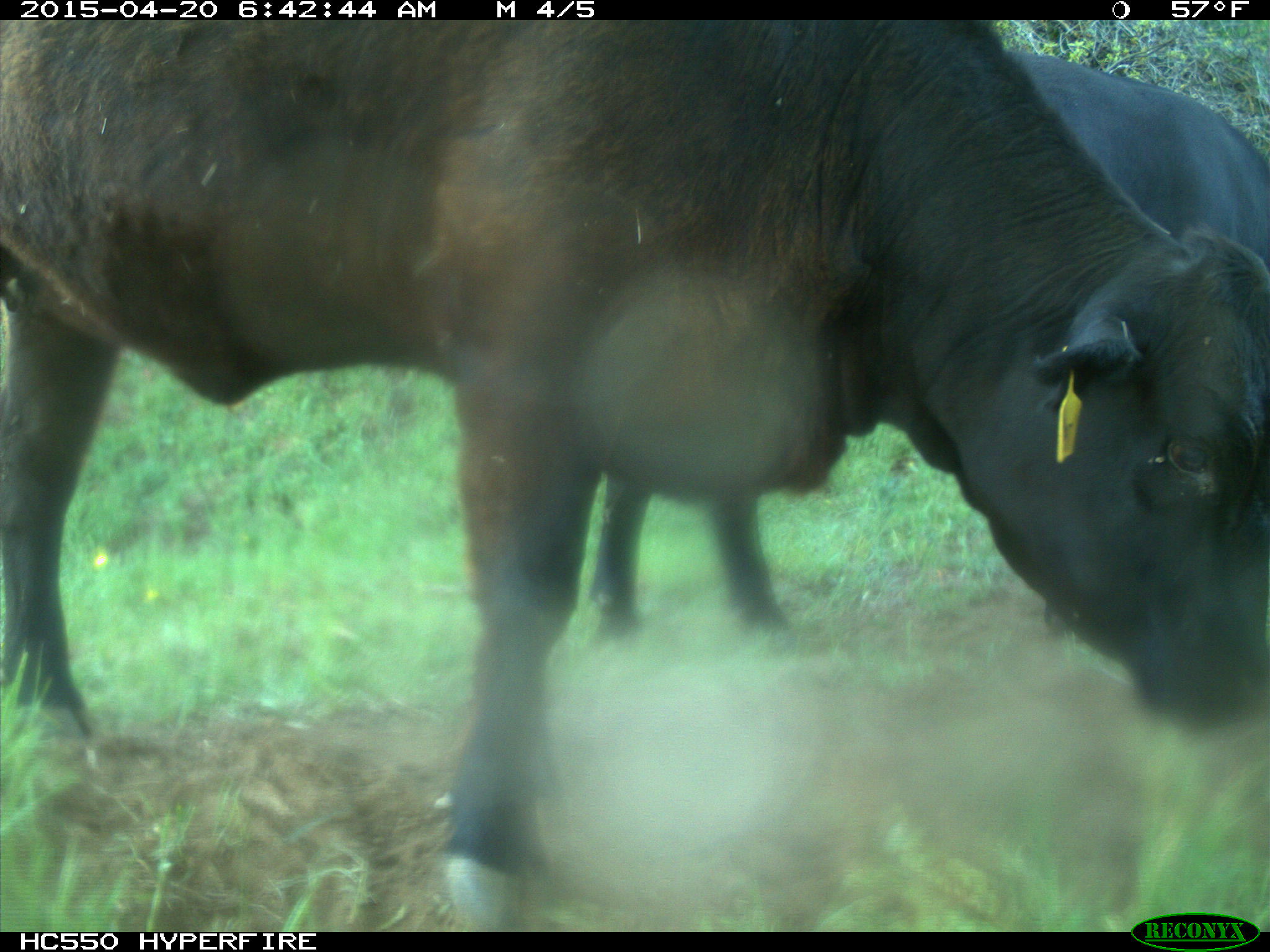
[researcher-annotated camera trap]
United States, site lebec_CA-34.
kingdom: Animalia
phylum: Chordata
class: Mammalia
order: Artiodactyla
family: Bovidae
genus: Bos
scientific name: Bos taurus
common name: domestic cow